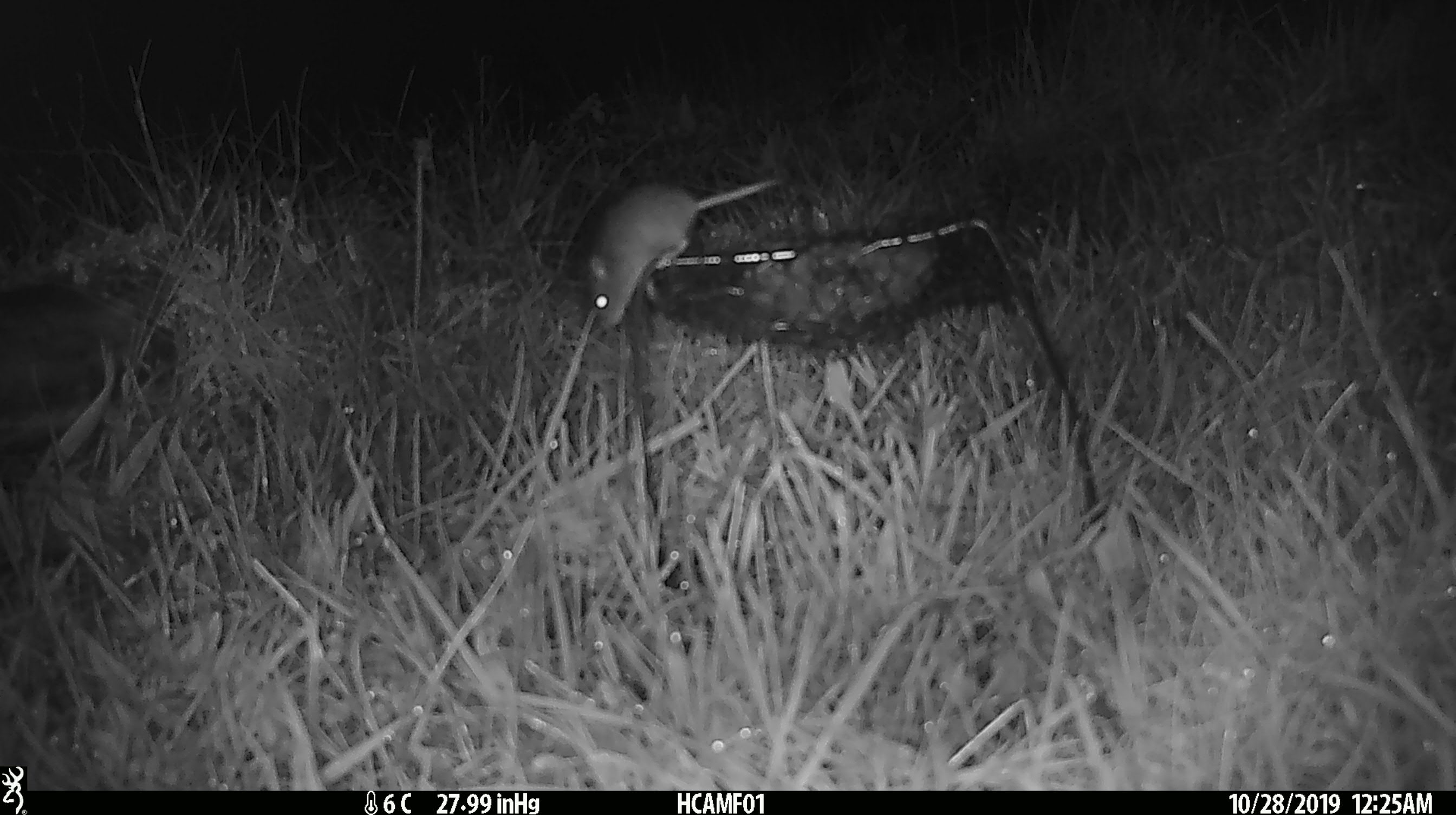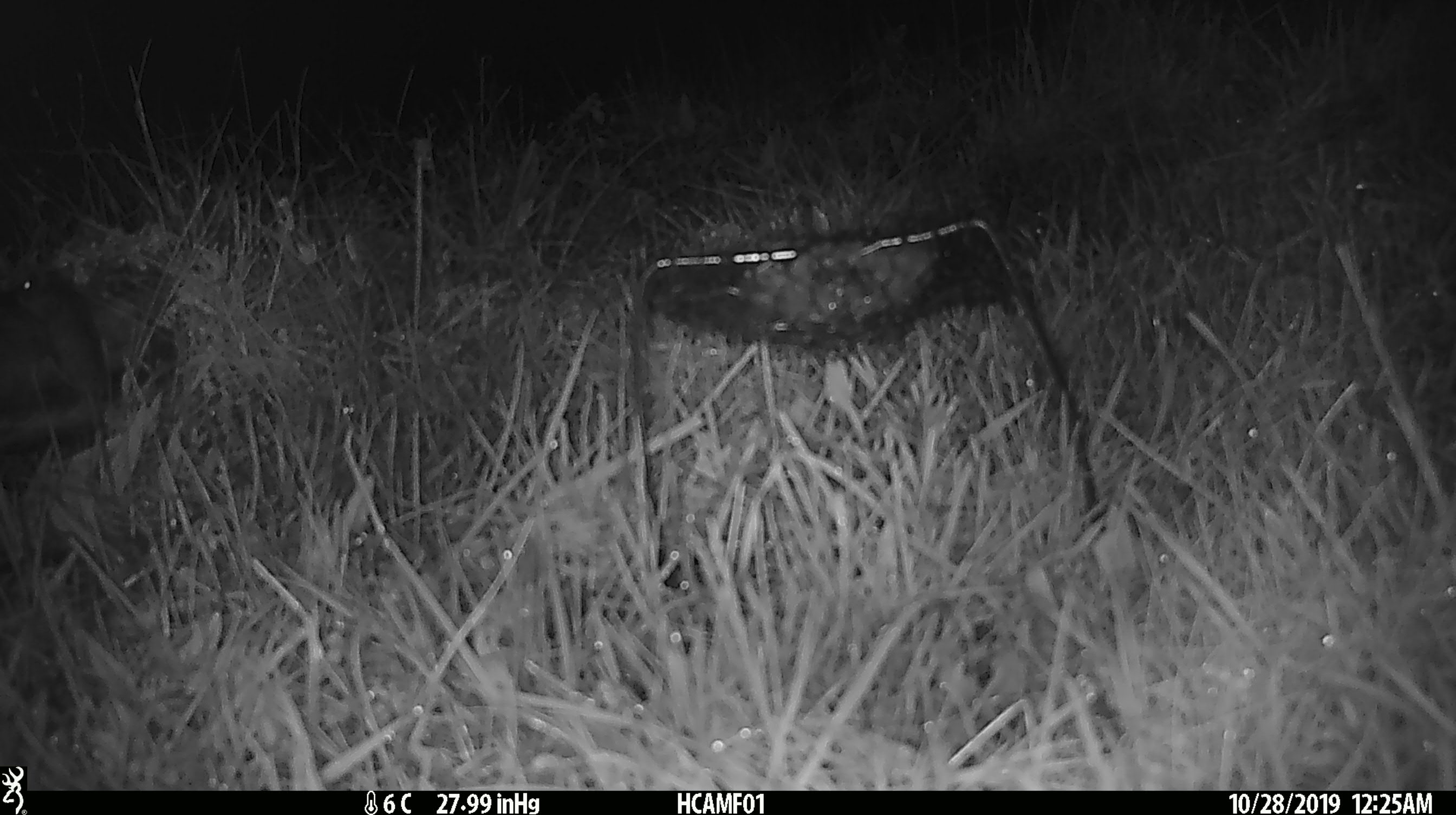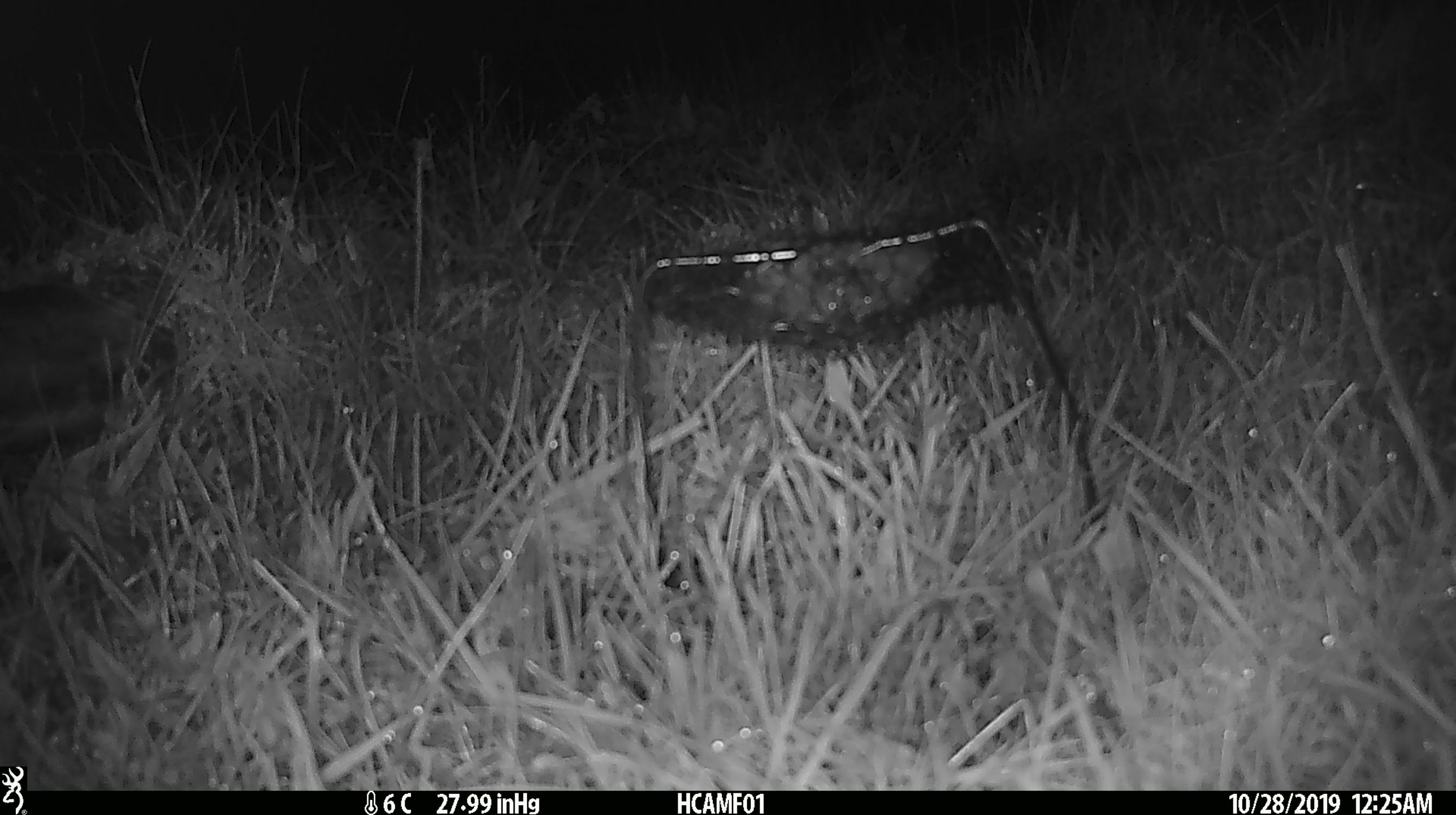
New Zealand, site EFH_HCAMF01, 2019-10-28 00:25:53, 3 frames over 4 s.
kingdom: Animalia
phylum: Chordata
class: Mammalia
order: Rodentia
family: Muridae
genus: Mus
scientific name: Mus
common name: mouse